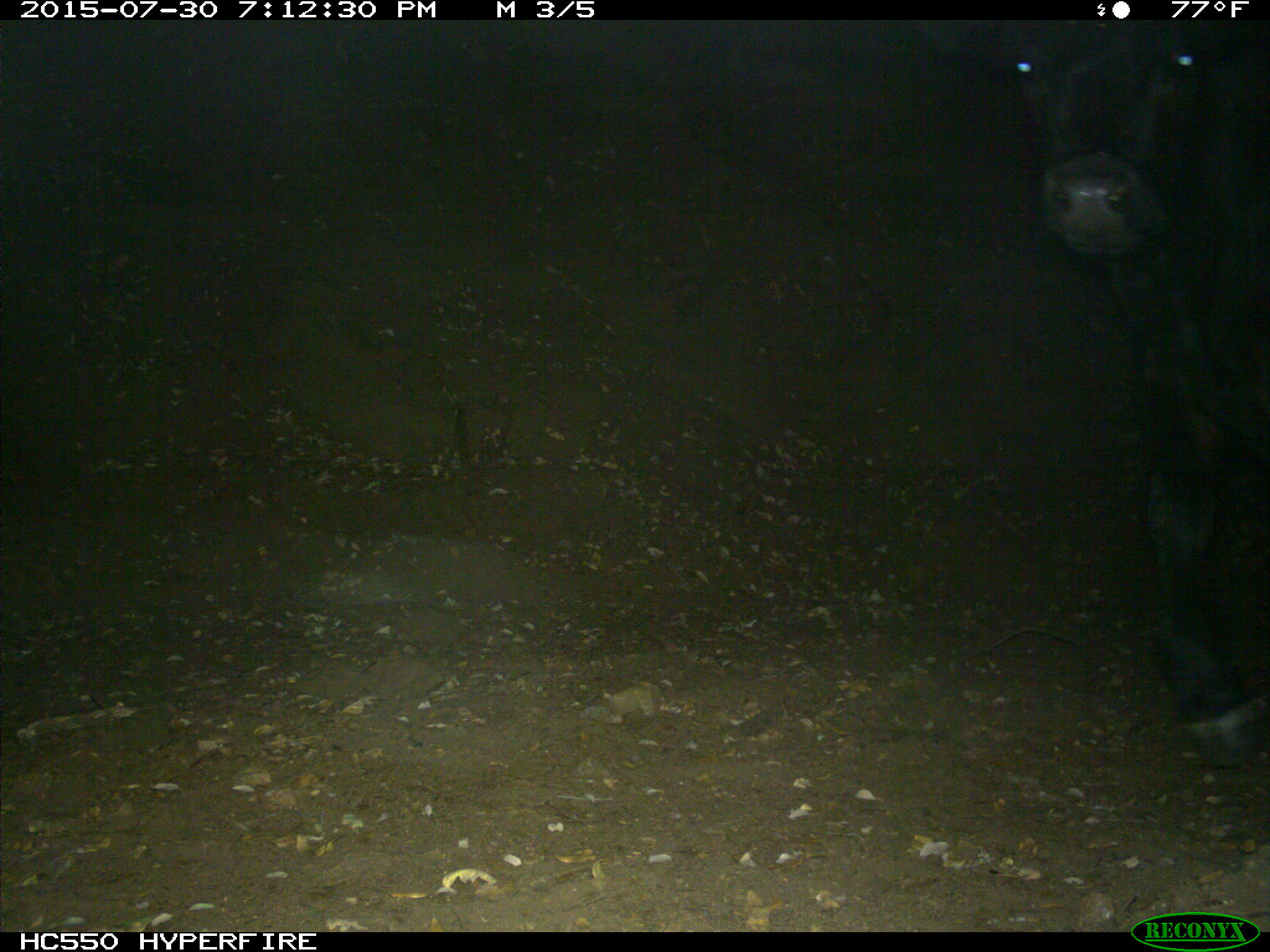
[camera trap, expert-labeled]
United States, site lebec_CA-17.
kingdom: Animalia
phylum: Chordata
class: Mammalia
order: Artiodactyla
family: Bovidae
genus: Bos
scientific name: Bos taurus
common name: domestic cow